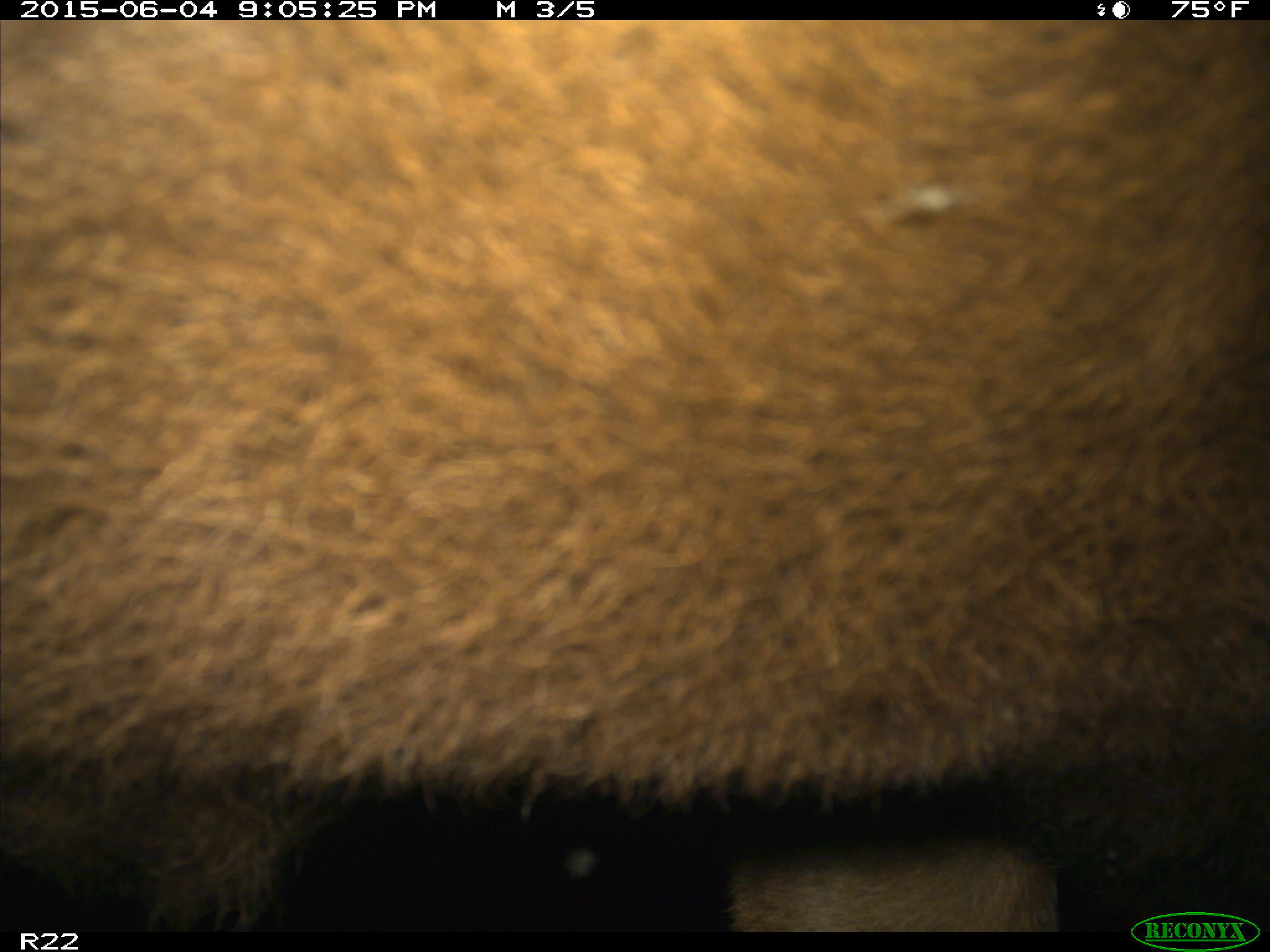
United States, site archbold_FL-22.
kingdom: Animalia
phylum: Chordata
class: Mammalia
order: Artiodactyla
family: Bovidae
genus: Bos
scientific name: Bos taurus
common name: domestic cow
Bos taurus (domestic cow).